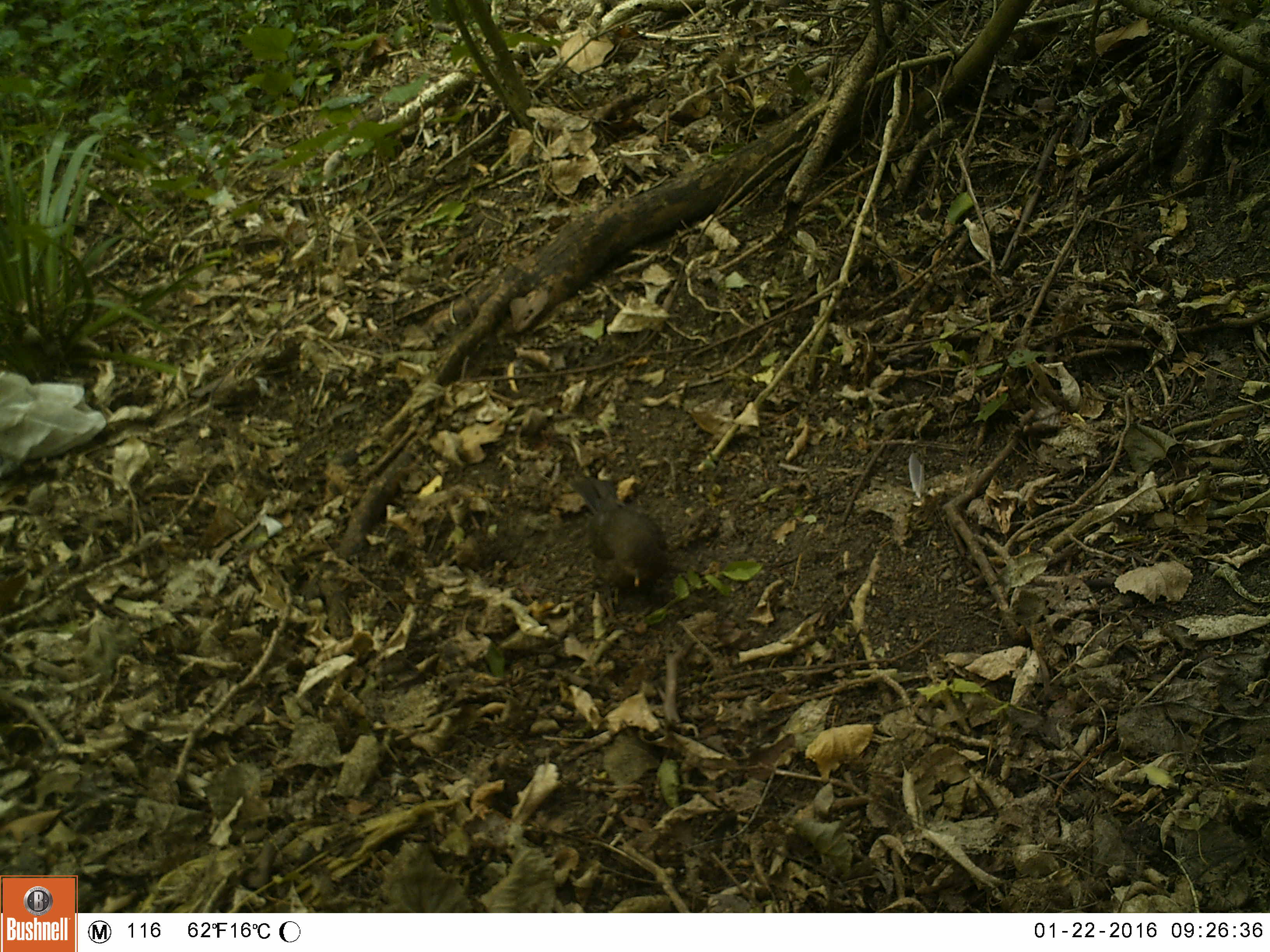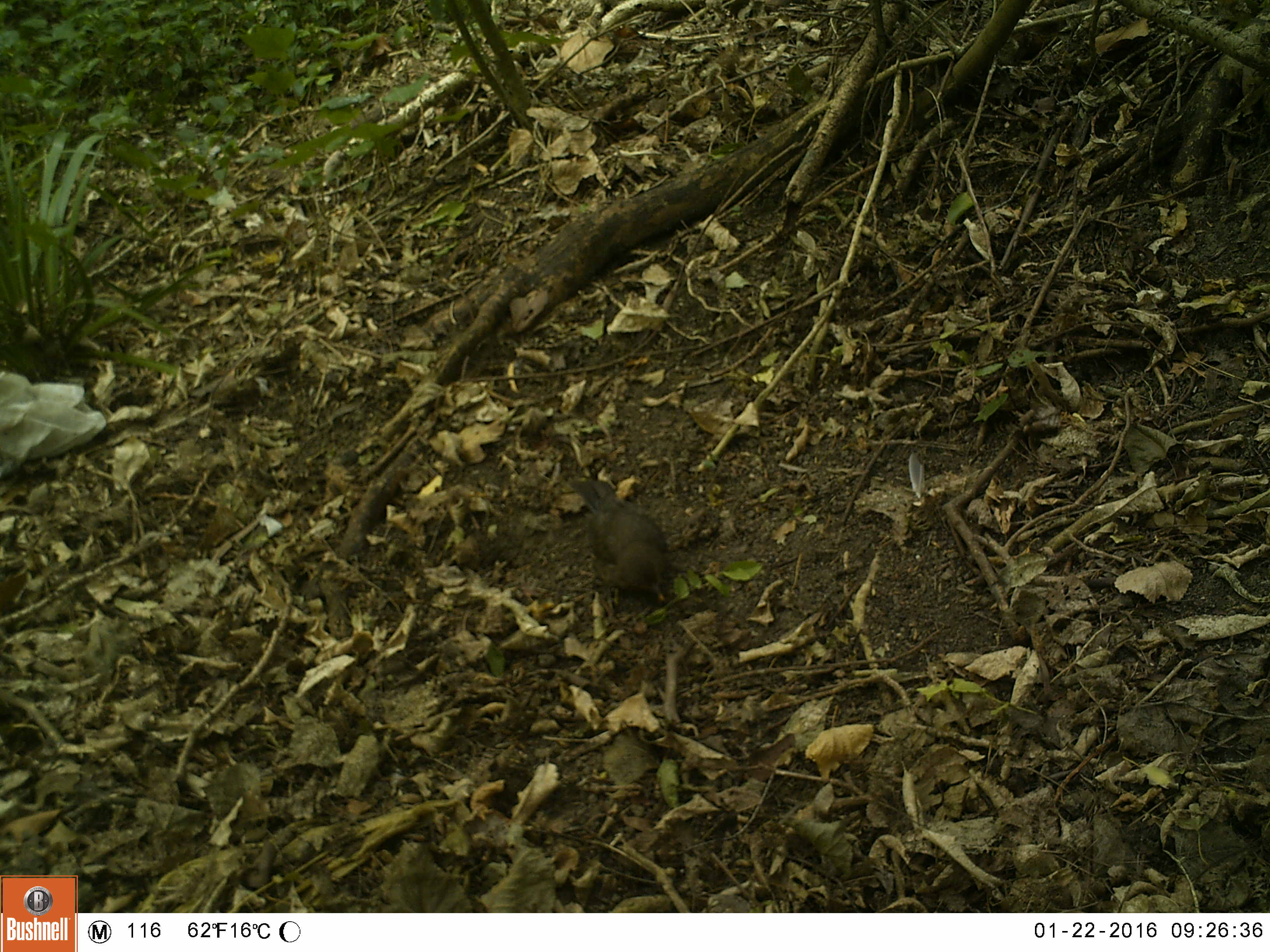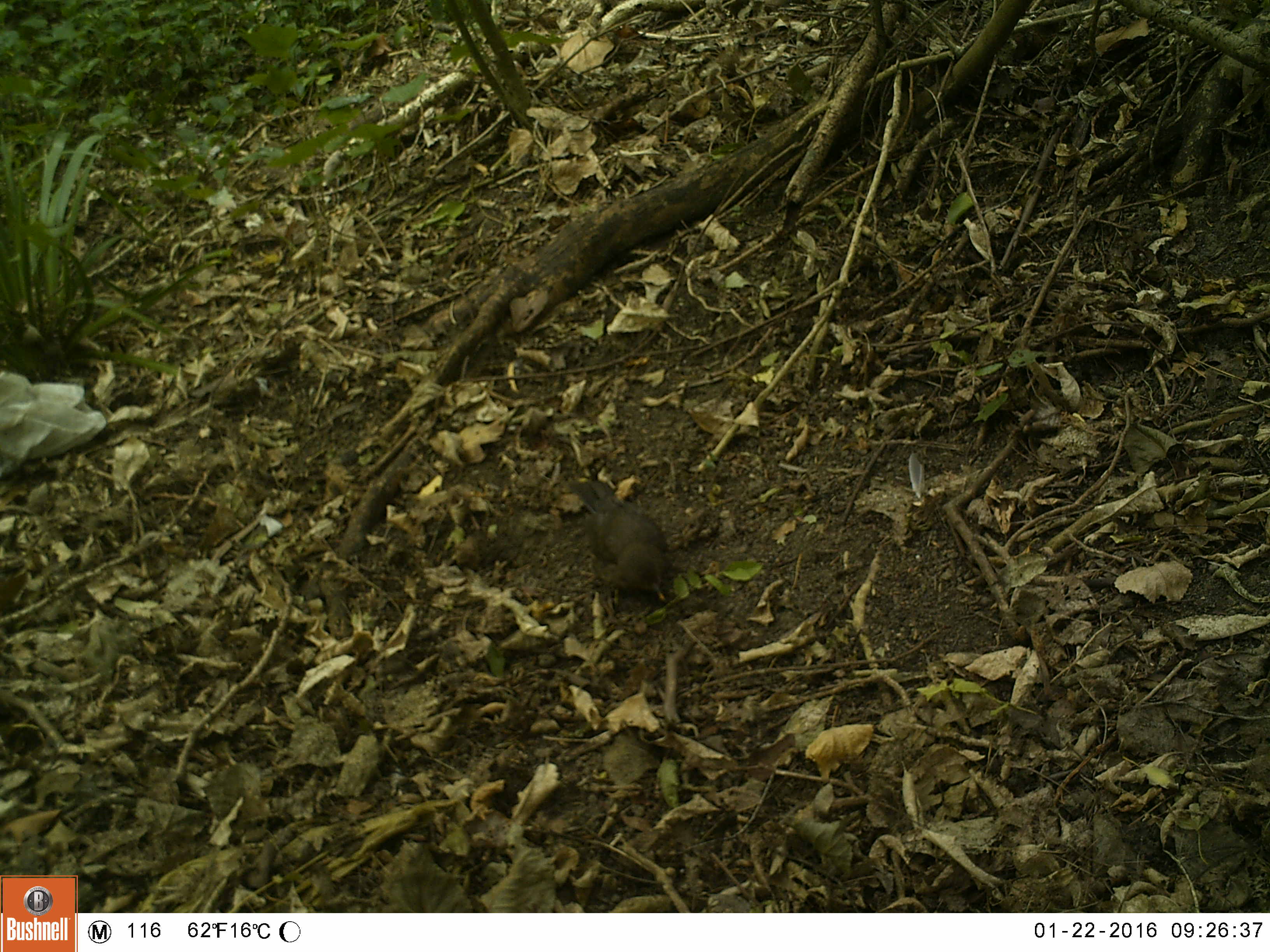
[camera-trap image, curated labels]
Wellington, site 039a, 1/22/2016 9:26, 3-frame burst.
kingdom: Animalia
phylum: Chordata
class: Aves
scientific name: Aves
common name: bird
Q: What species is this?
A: Bird (Aves).